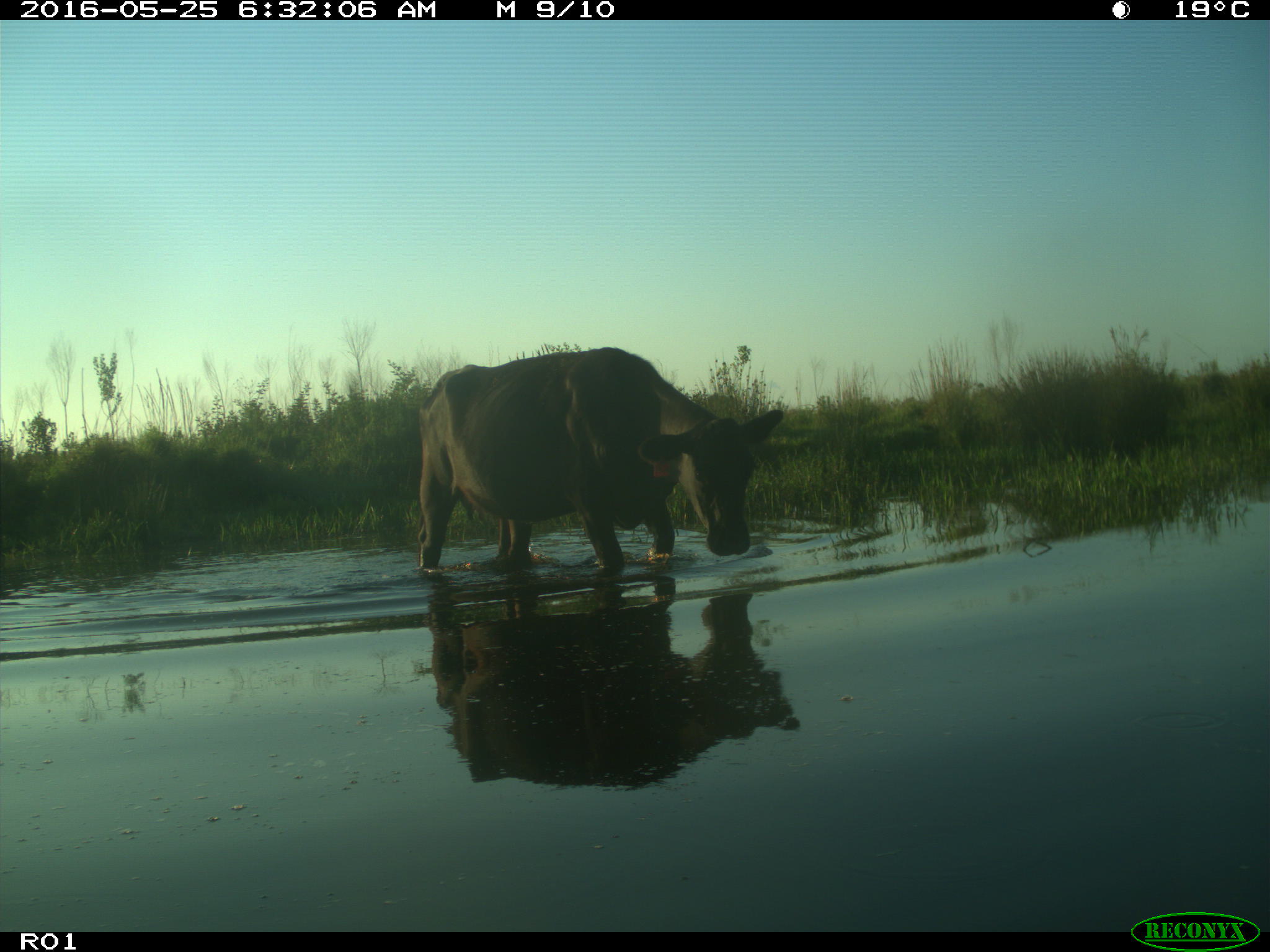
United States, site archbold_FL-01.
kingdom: Animalia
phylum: Chordata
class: Mammalia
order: Artiodactyla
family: Bovidae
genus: Bos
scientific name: Bos taurus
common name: domestic cow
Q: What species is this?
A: Bos taurus (domestic cow).